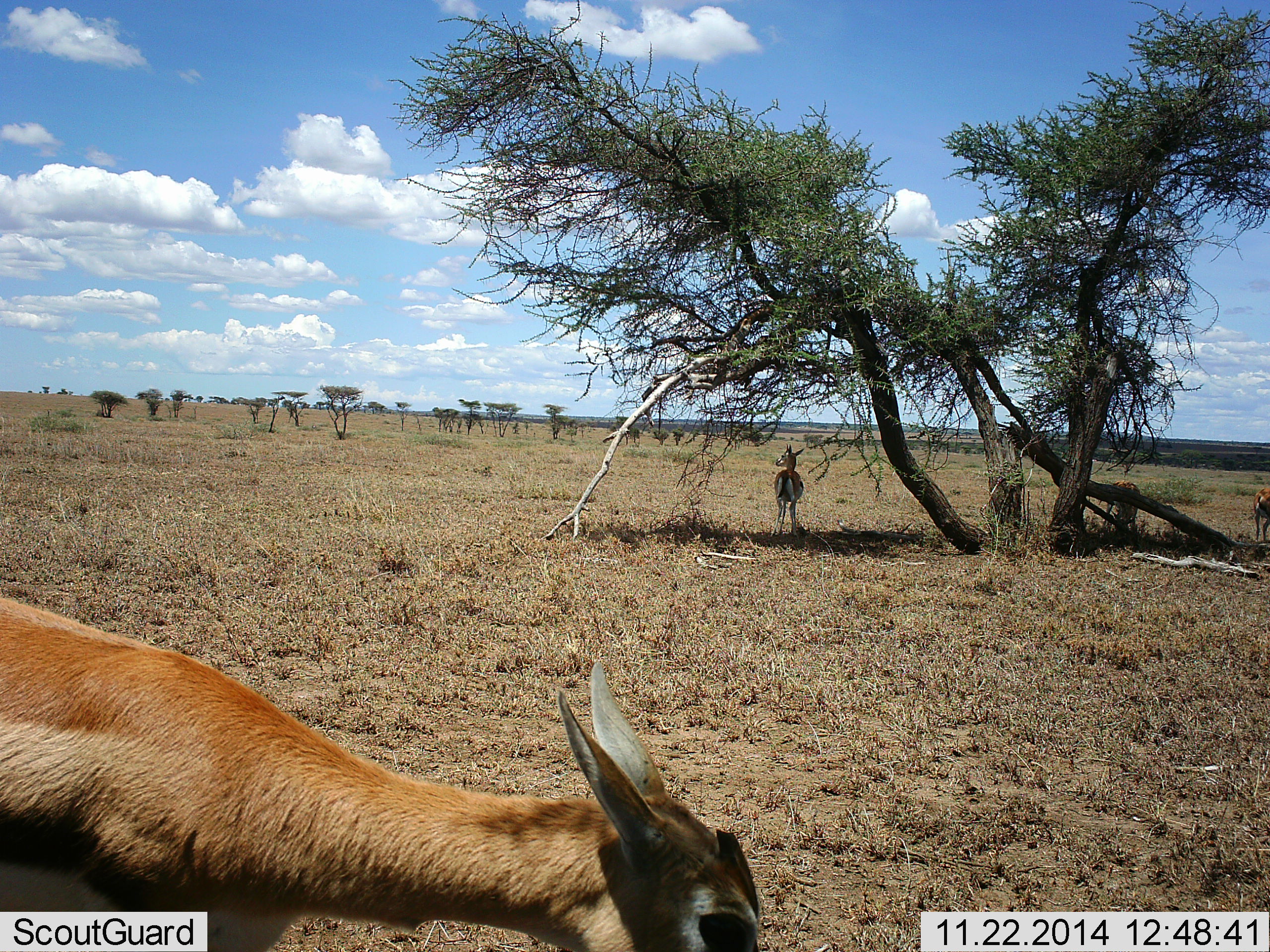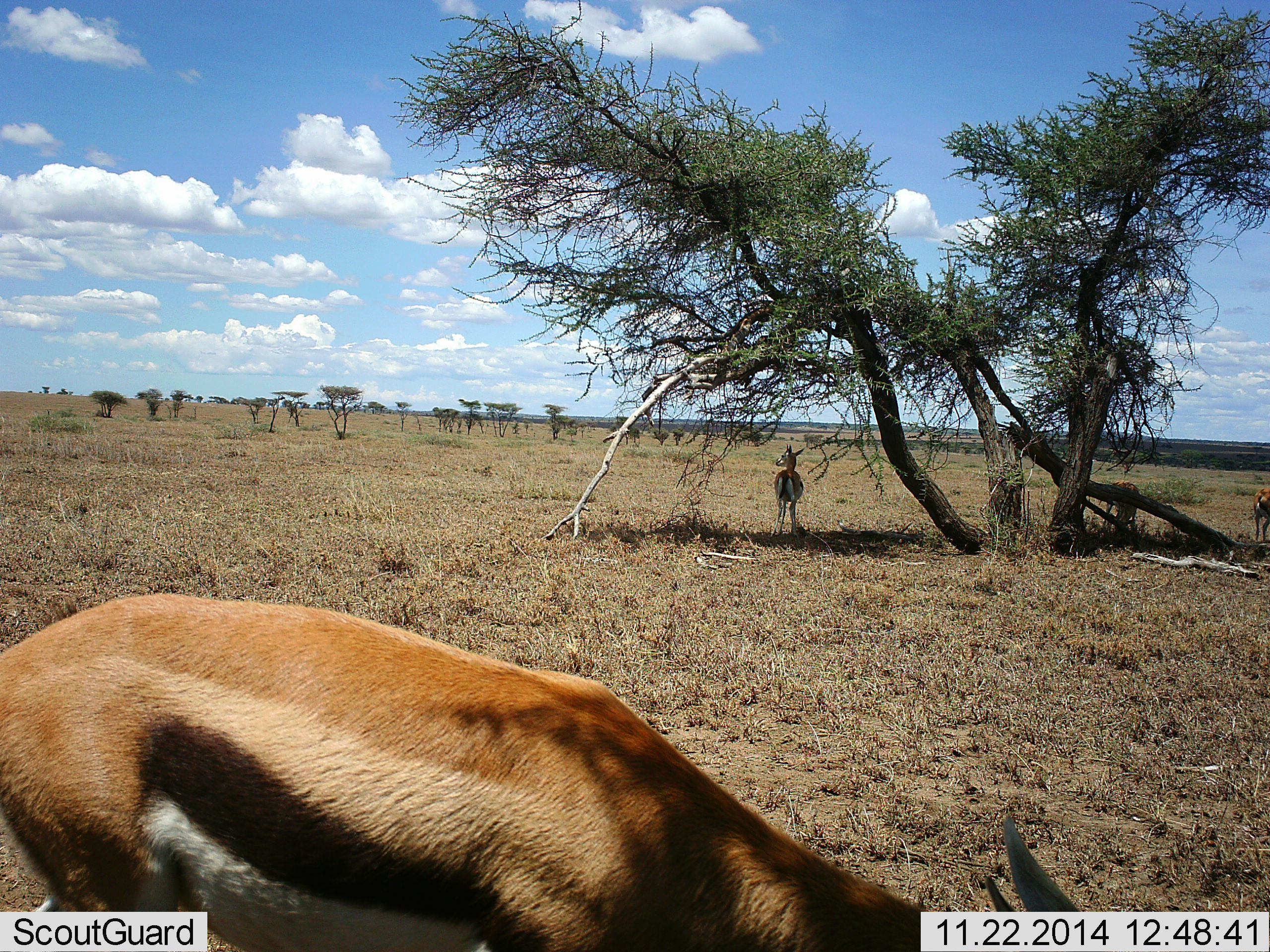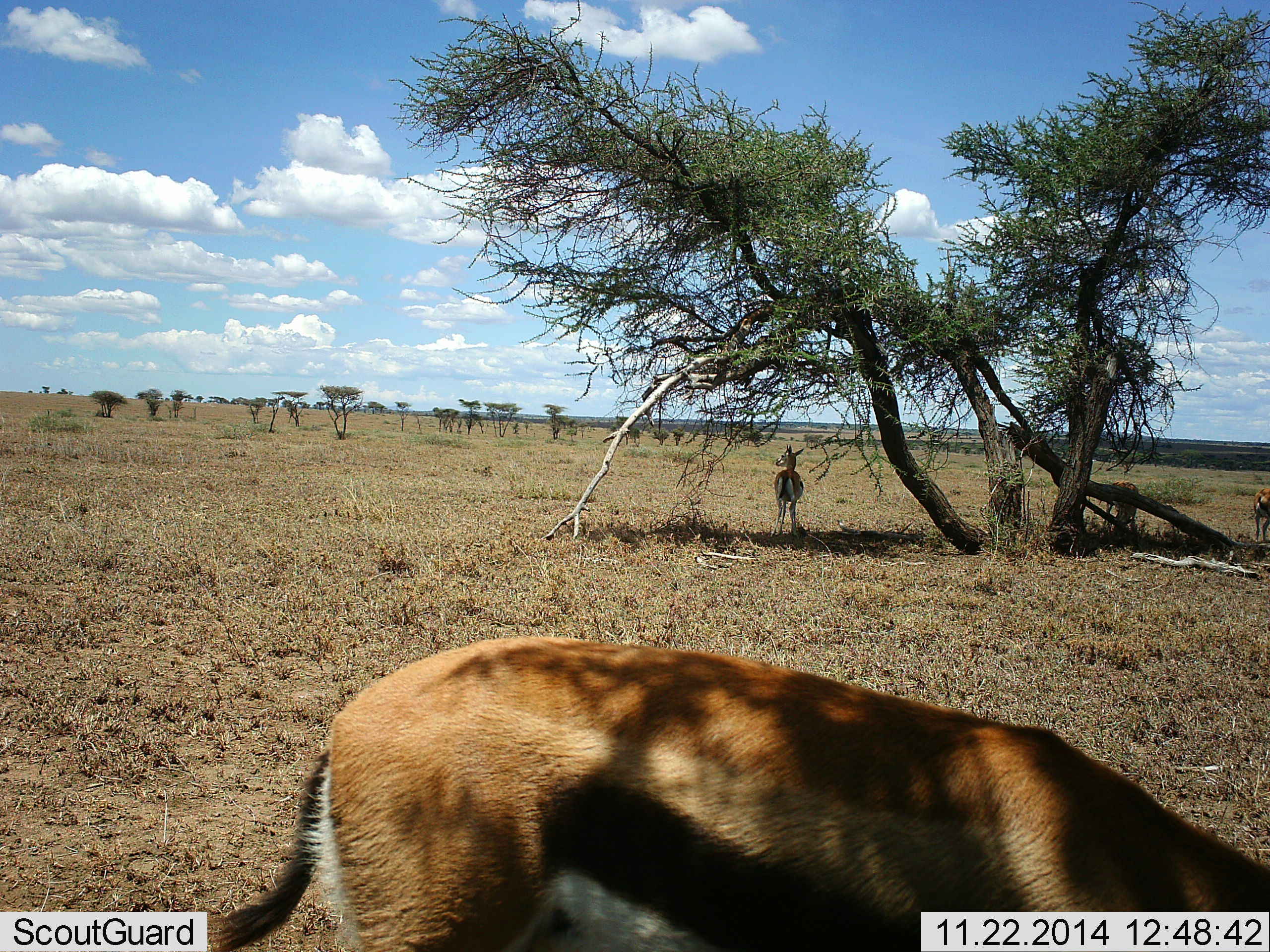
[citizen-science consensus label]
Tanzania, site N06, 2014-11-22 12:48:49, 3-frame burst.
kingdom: Animalia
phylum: Chordata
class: Mammalia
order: Artiodactyla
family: Bovidae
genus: Eudorcas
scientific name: Eudorcas thomsonii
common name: thomson's gazelle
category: gazellethomsons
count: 4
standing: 90%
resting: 10%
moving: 50%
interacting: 0%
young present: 0%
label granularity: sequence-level